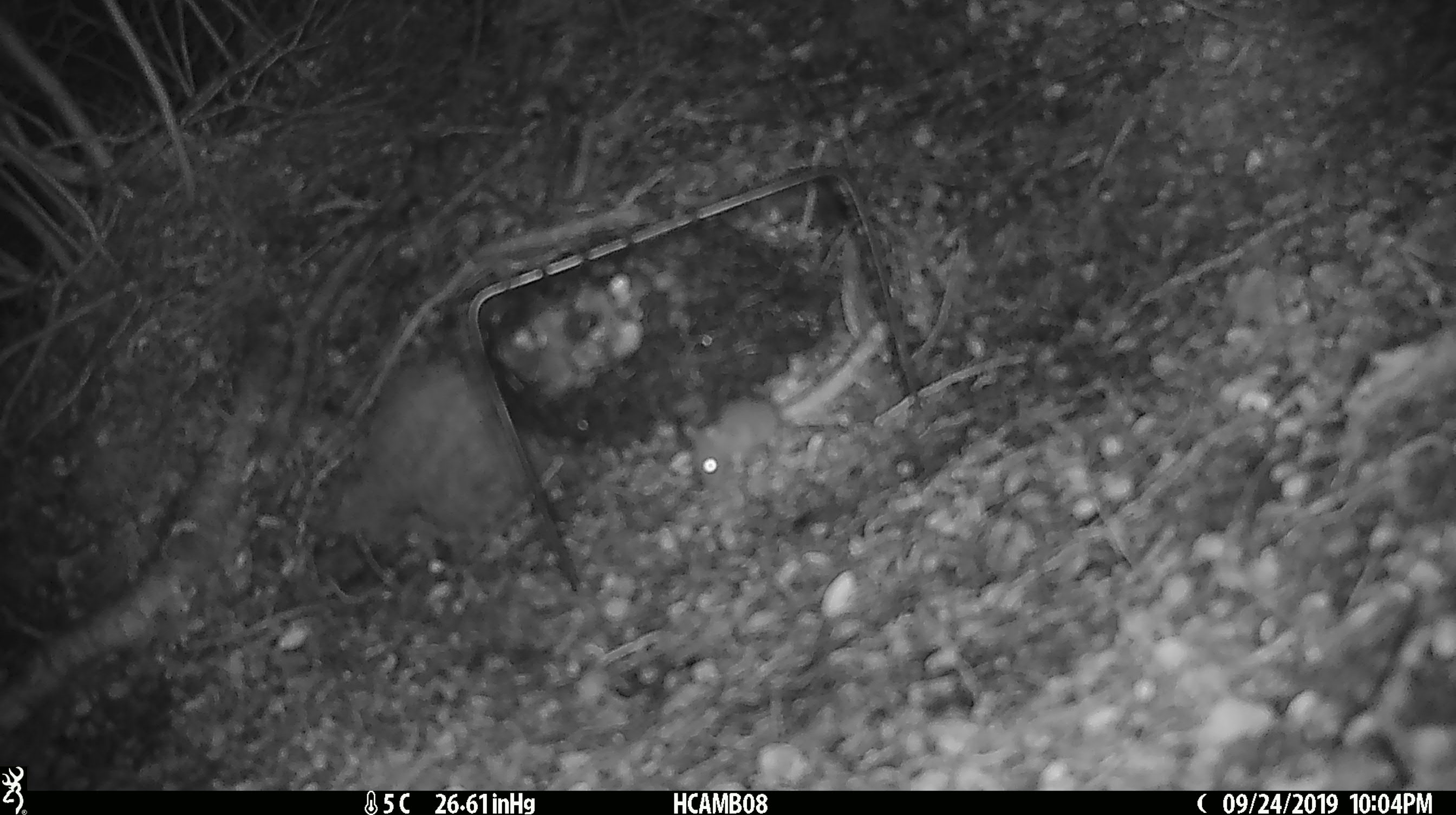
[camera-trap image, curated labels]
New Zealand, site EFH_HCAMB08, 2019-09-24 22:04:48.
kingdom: Animalia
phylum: Chordata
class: Mammalia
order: Rodentia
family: Muridae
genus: Mus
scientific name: Mus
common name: mouse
Mouse (Mus).